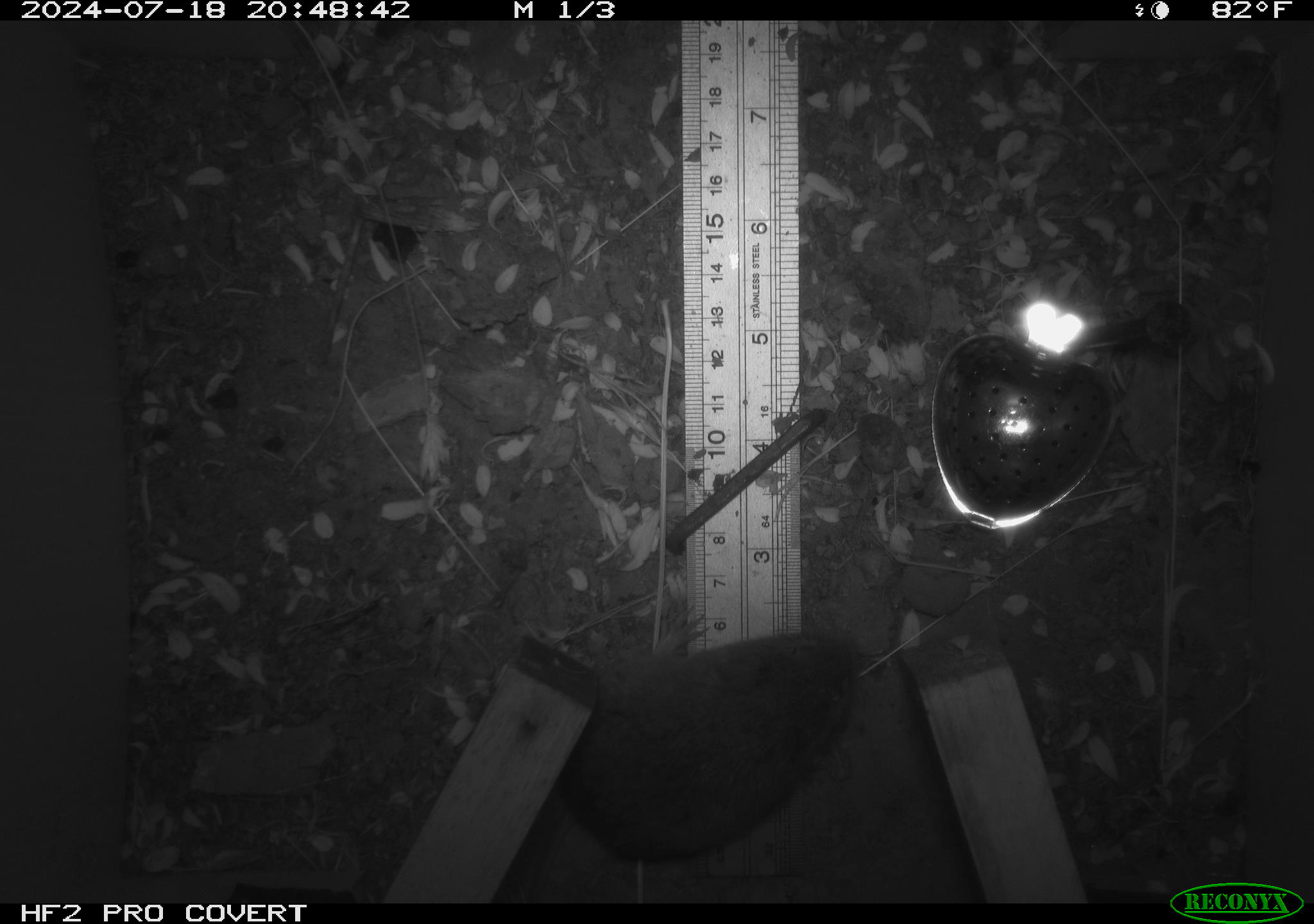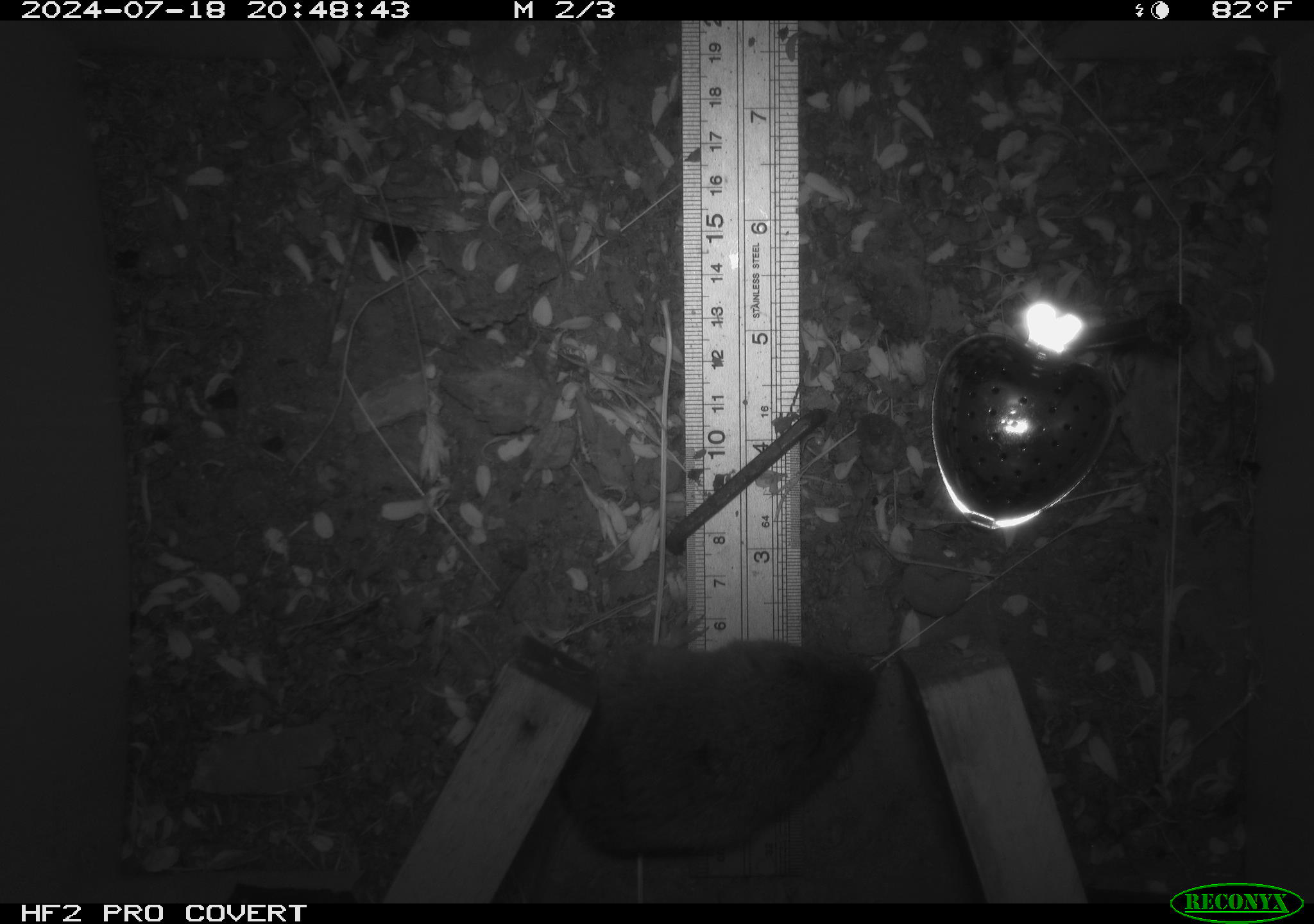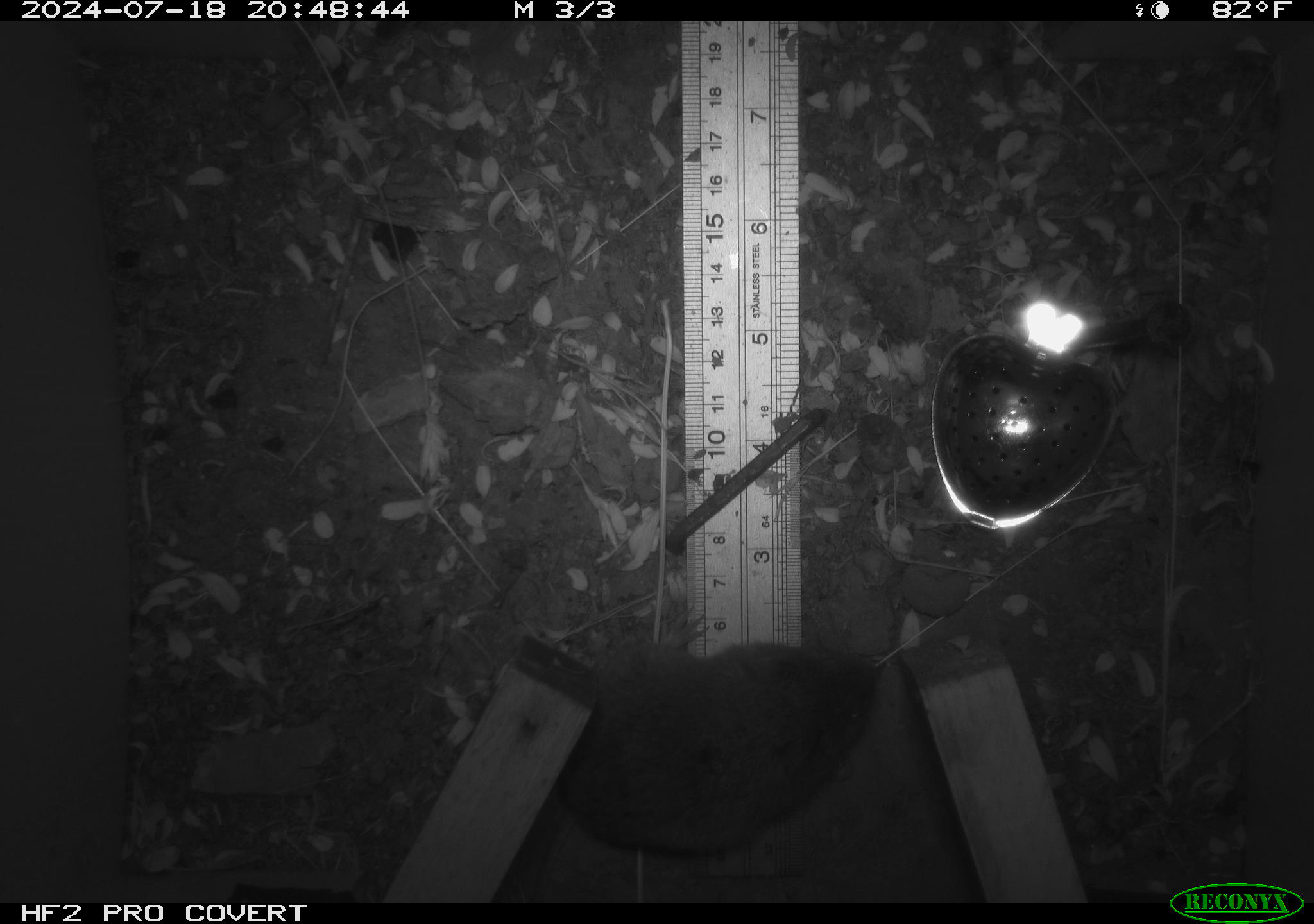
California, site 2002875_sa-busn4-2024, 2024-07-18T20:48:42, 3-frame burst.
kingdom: Animalia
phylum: Chordata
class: Mammalia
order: Rodentia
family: Cricetidae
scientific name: Arvicolinae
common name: voles, lemmings, and muskrats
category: arvicolinae subfamily